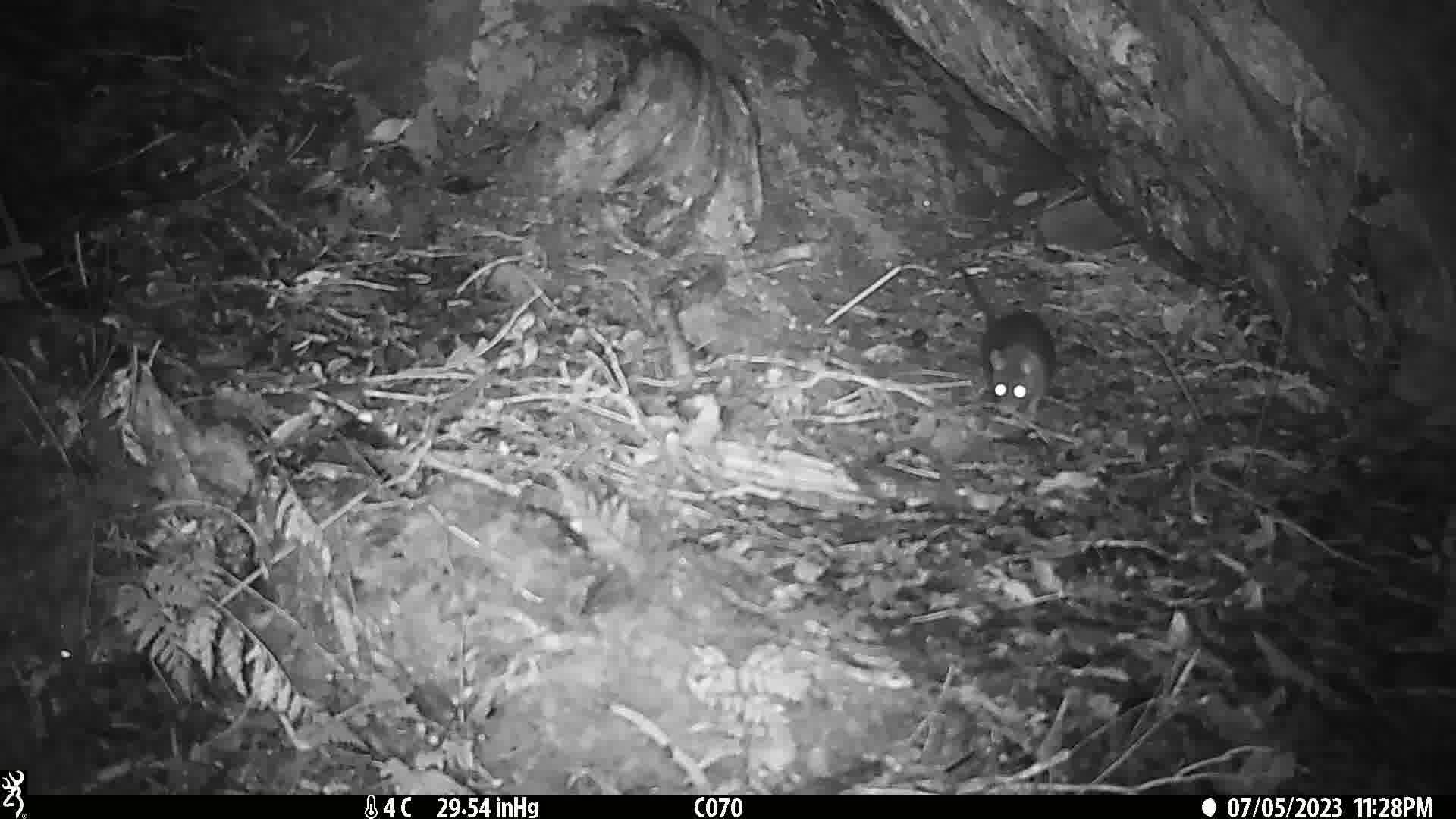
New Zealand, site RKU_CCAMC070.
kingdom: Animalia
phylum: Chordata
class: Mammalia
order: Rodentia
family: Muridae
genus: Rattus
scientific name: Rattus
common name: rat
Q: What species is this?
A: Rat (Rattus).